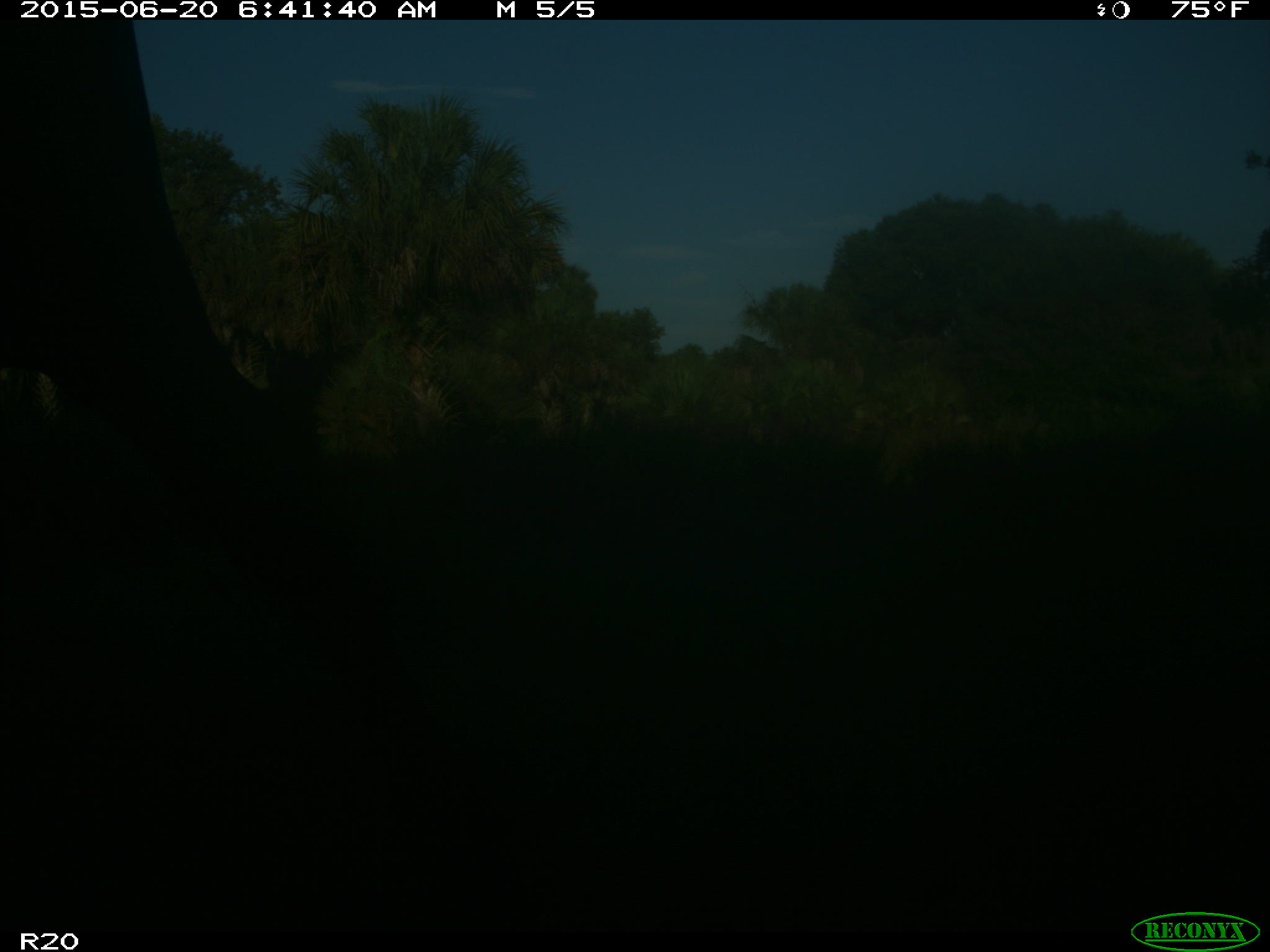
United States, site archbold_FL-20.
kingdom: Animalia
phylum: Chordata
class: Mammalia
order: Artiodactyla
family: Bovidae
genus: Bos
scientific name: Bos taurus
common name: domestic cow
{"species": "Bos taurus (domestic cow)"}